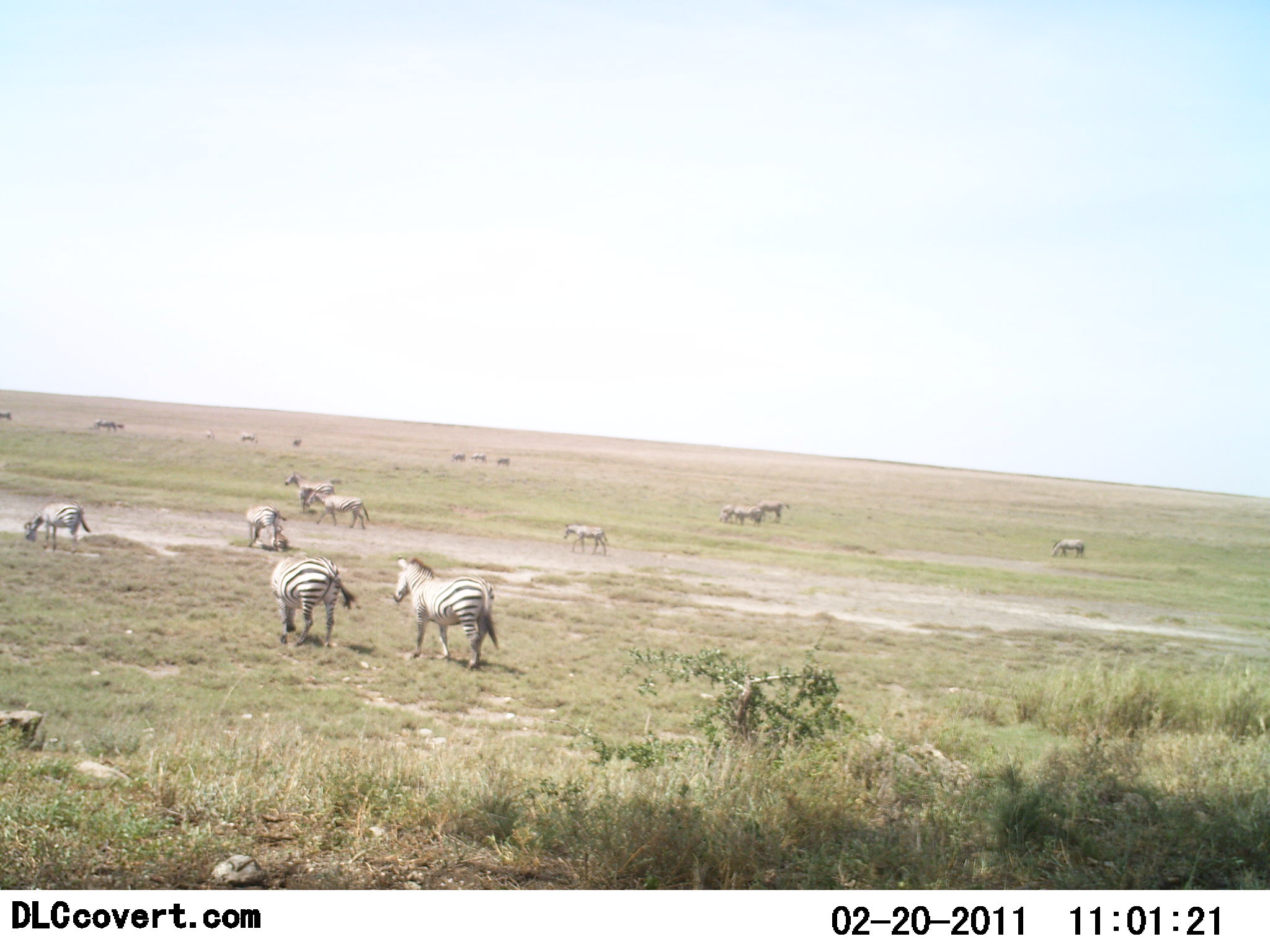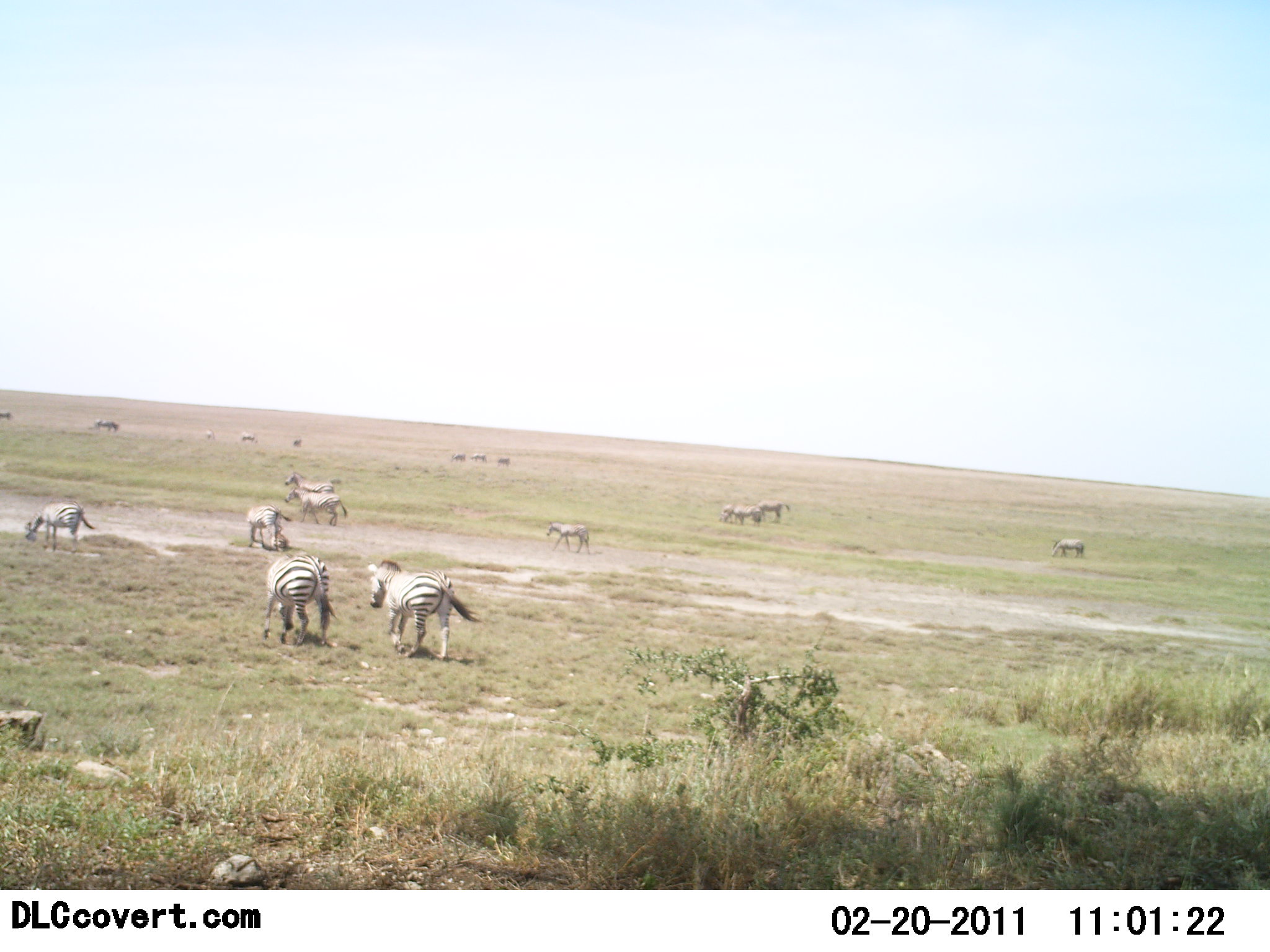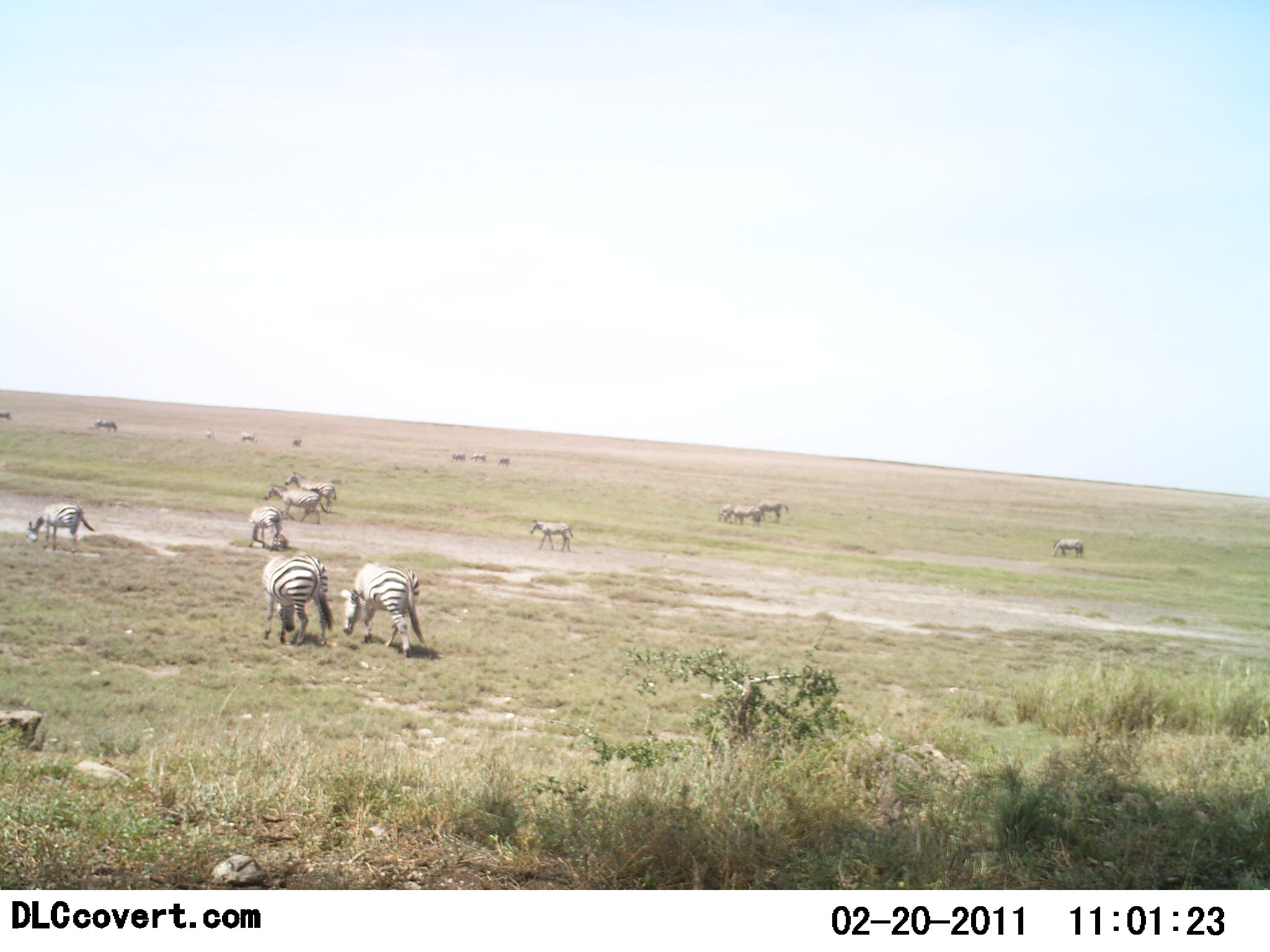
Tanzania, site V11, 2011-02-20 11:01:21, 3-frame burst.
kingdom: Animalia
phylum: Chordata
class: Mammalia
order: Perissodactyla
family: Equidae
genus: Equus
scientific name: Equus quagga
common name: plains zebra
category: zebra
Zebra (plains zebra) (Equus quagga), count 11-50. Behavior (volunteer vote fractions): standing 45%, resting 9%, moving 82%, interacting 18%. Young present (vote fraction): 0%. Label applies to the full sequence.